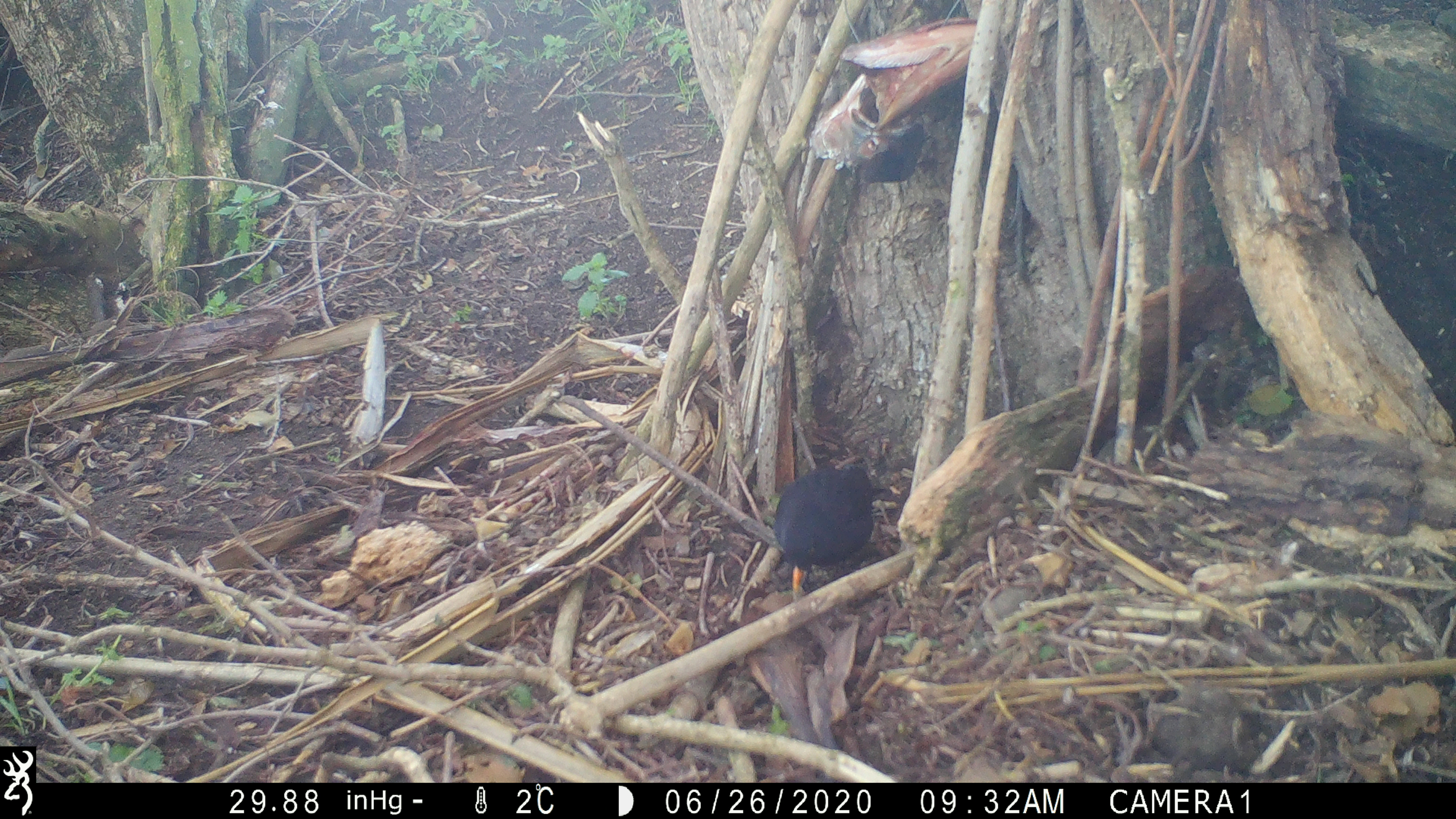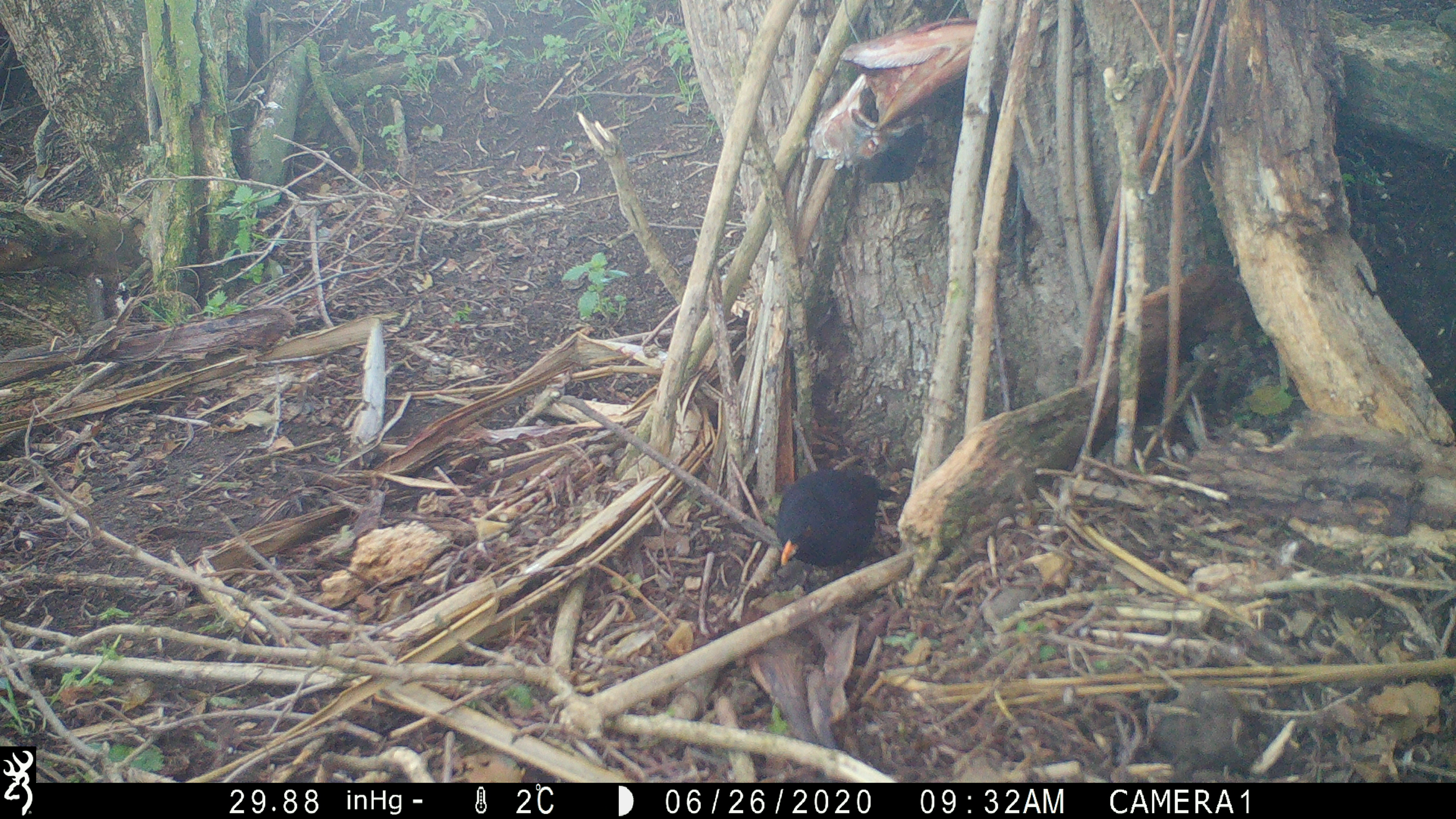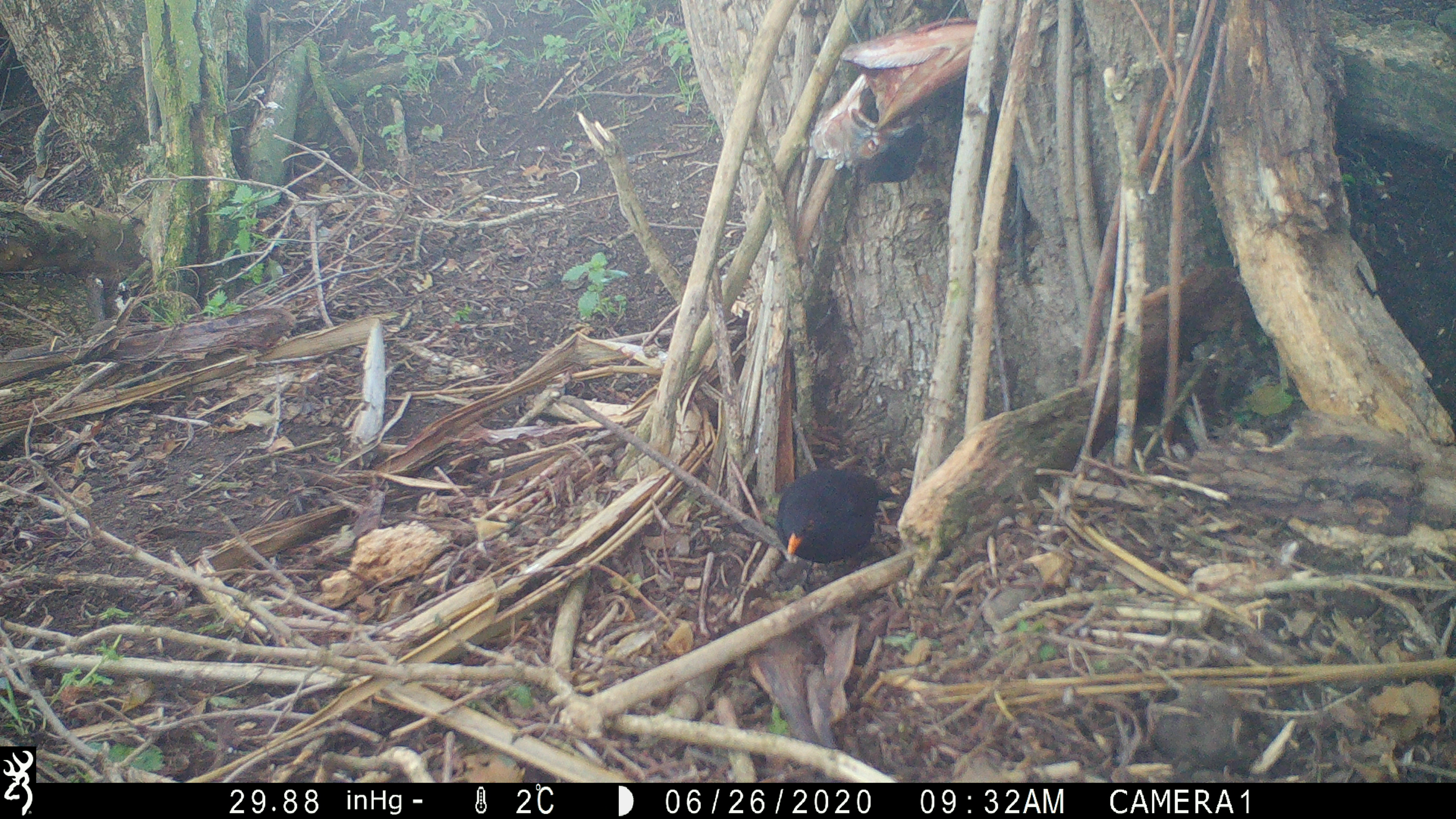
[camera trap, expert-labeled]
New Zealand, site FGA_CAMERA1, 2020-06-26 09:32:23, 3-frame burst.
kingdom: Animalia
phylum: Chordata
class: Aves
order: Passeriformes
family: Turdidae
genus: Turdus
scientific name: Turdus merula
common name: eurasian blackbird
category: blackbird